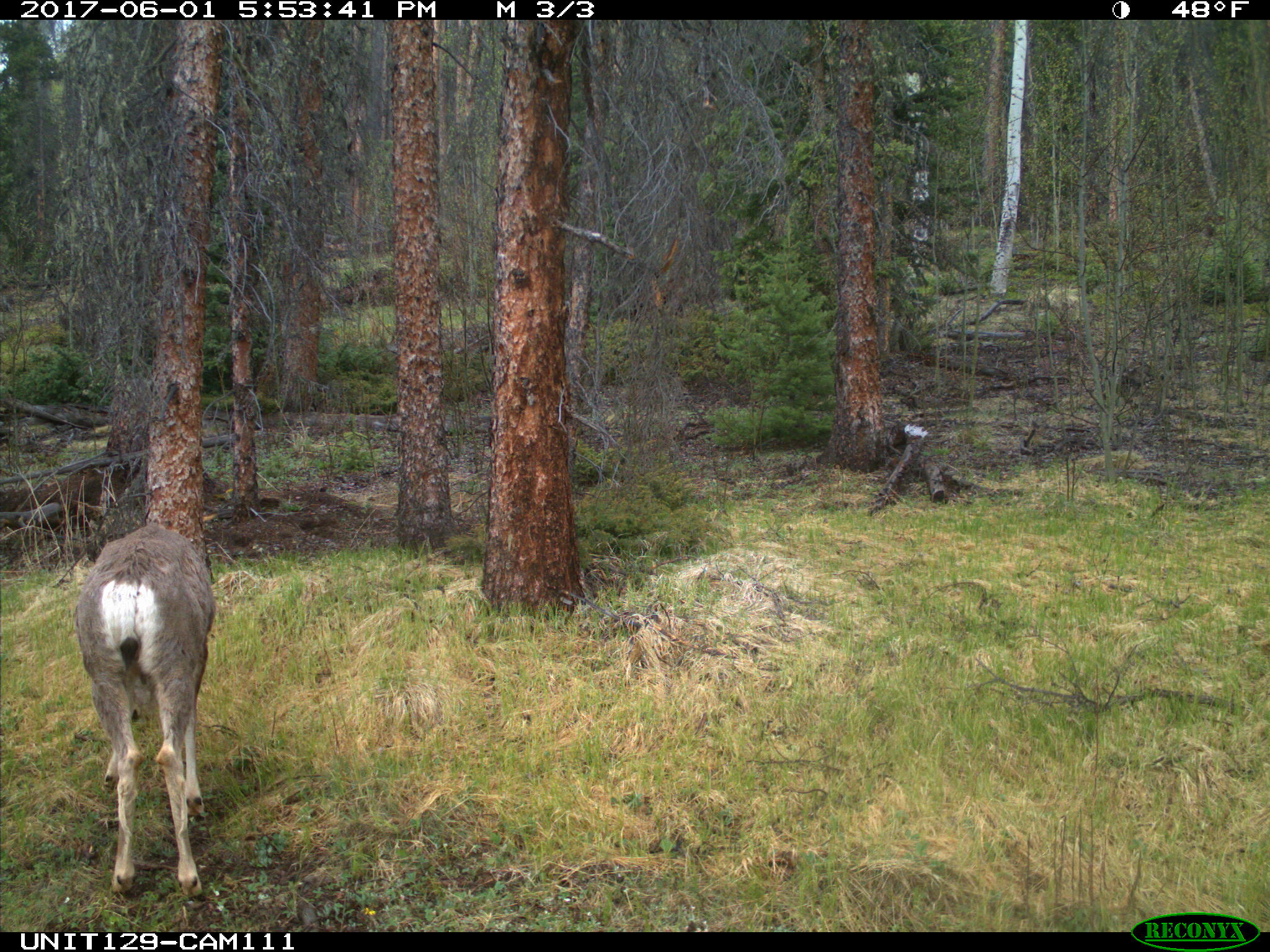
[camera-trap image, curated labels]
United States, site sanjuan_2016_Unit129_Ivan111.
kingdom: Animalia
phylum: Chordata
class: Mammalia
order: Artiodactyla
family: Cervidae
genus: Odocoileus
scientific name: Odocoileus hemionus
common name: mule deer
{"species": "Odocoileus hemionus (mule deer)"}